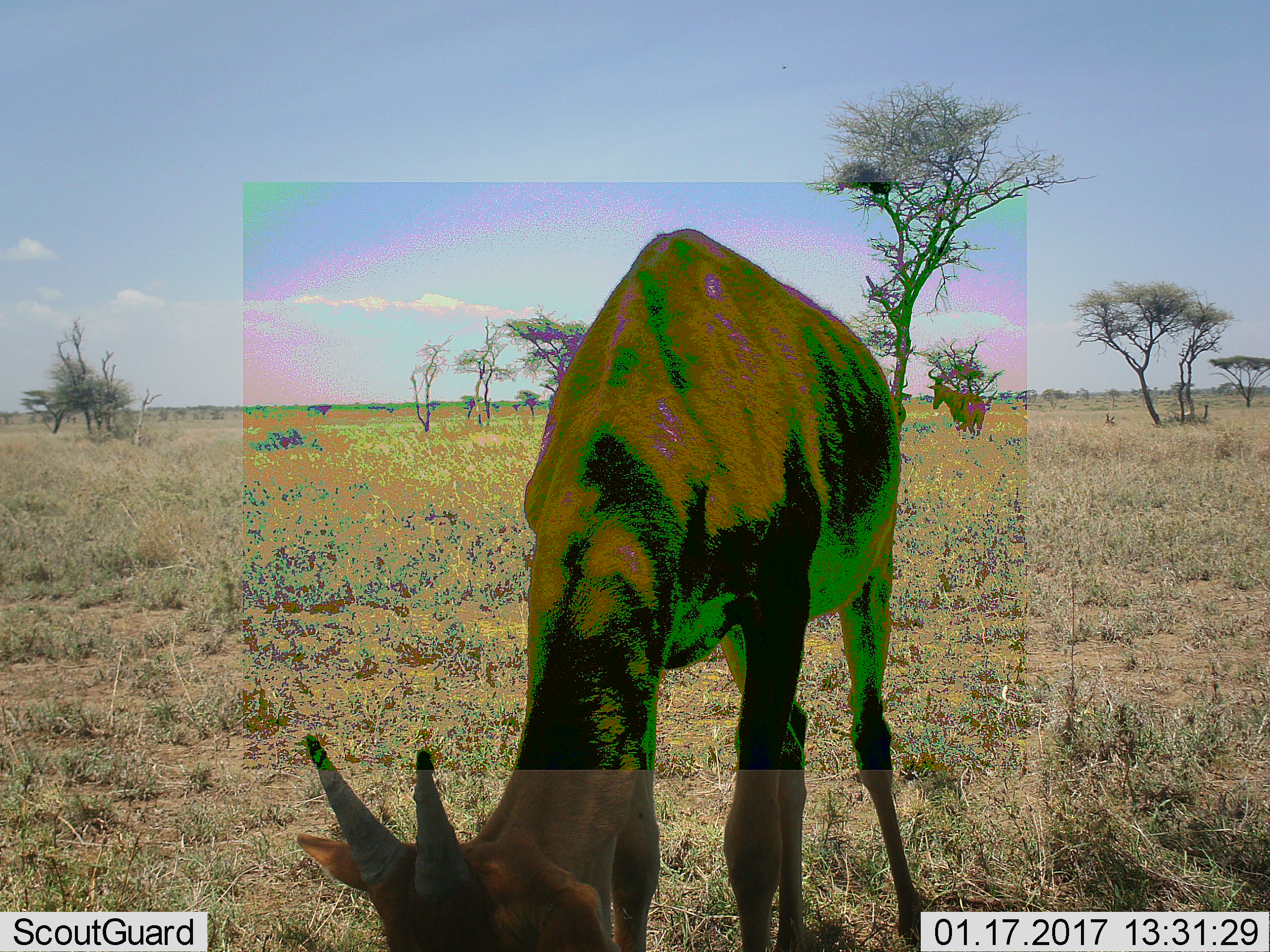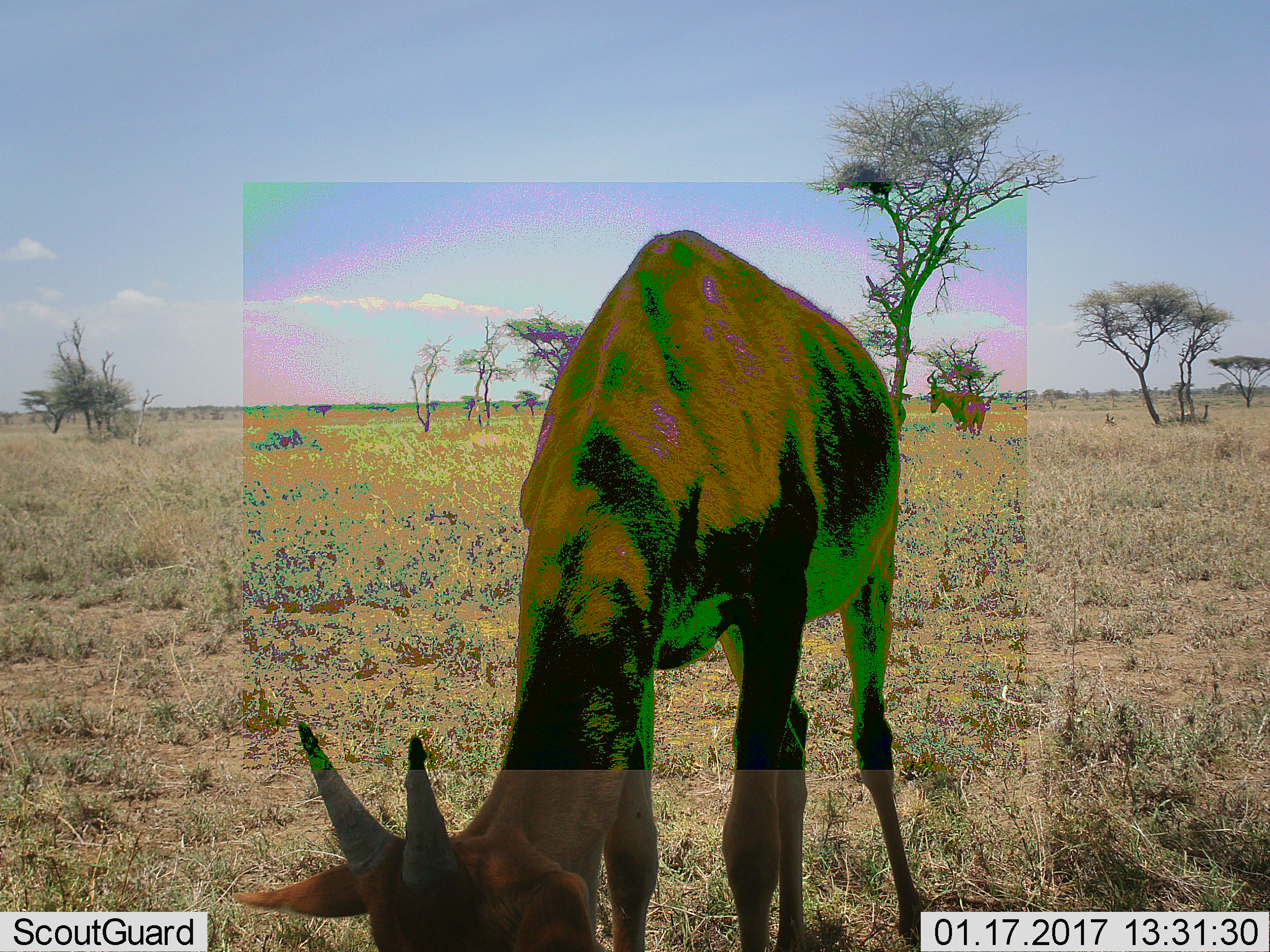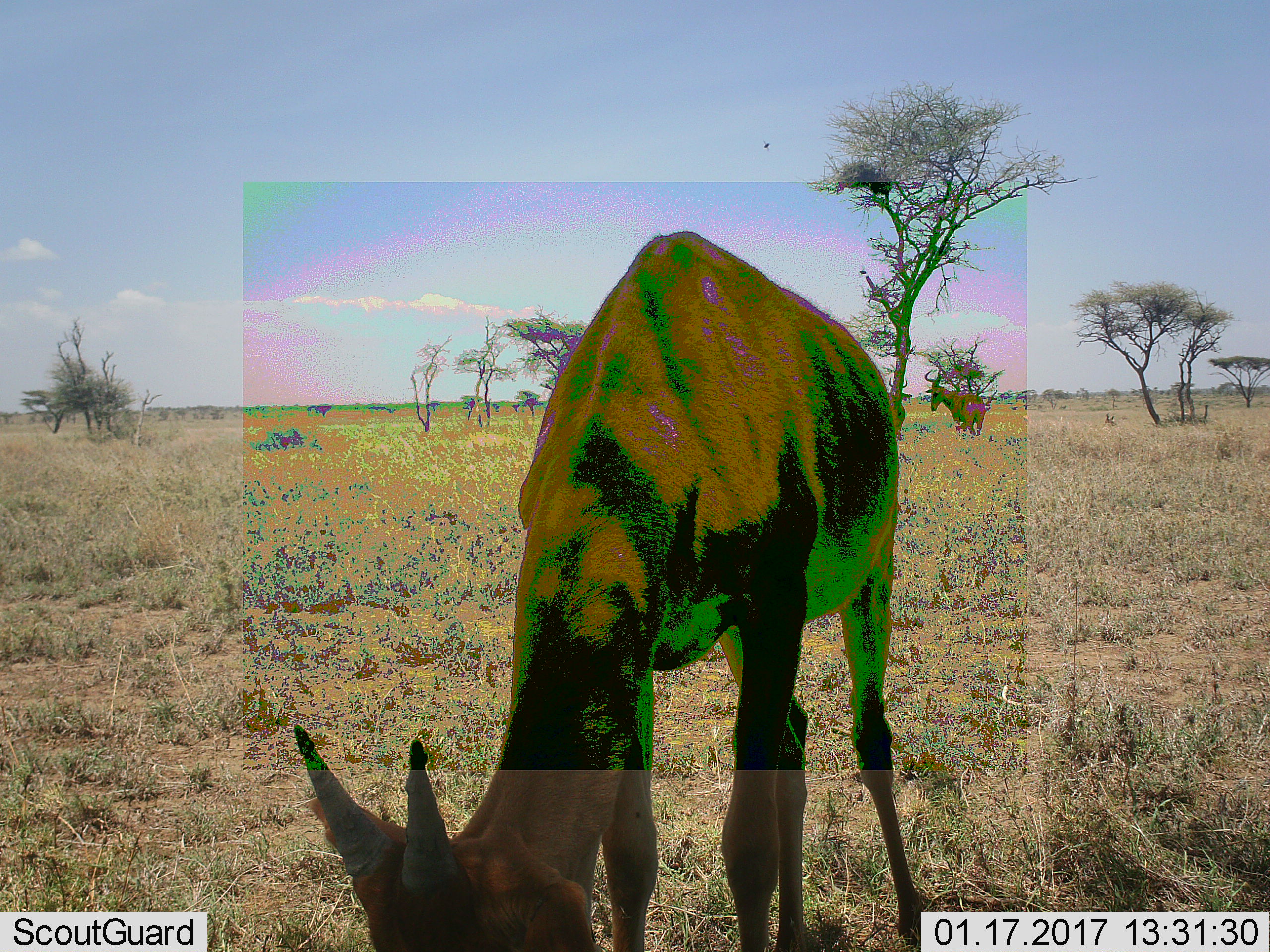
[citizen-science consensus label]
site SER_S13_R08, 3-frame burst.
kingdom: Animalia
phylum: Chordata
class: Mammalia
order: Artiodactyla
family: Bovidae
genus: Alcelaphus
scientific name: Alcelaphus buselaphus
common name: hartebeest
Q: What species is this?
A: Hartebeest (Alcelaphus buselaphus).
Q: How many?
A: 2.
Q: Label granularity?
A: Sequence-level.